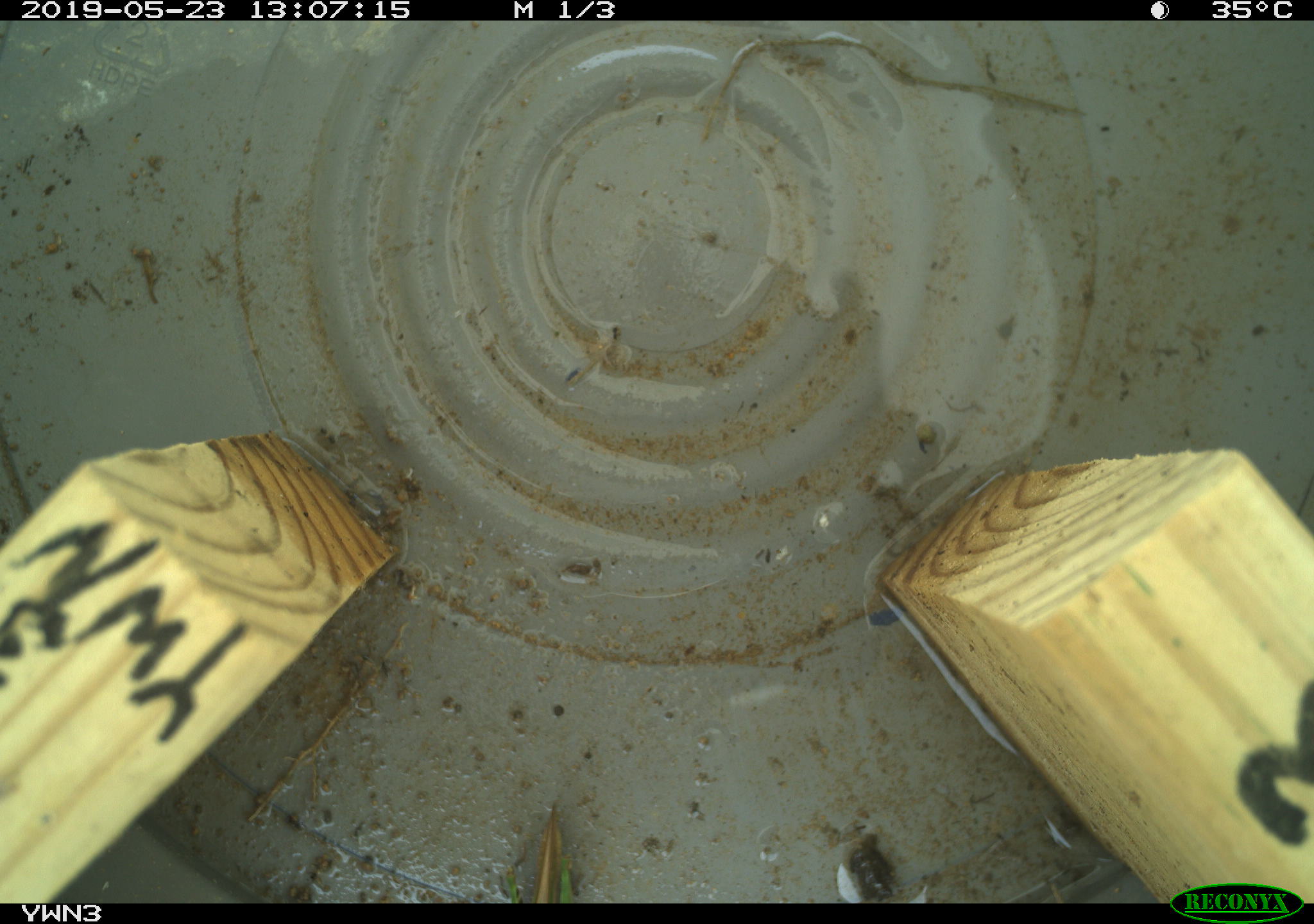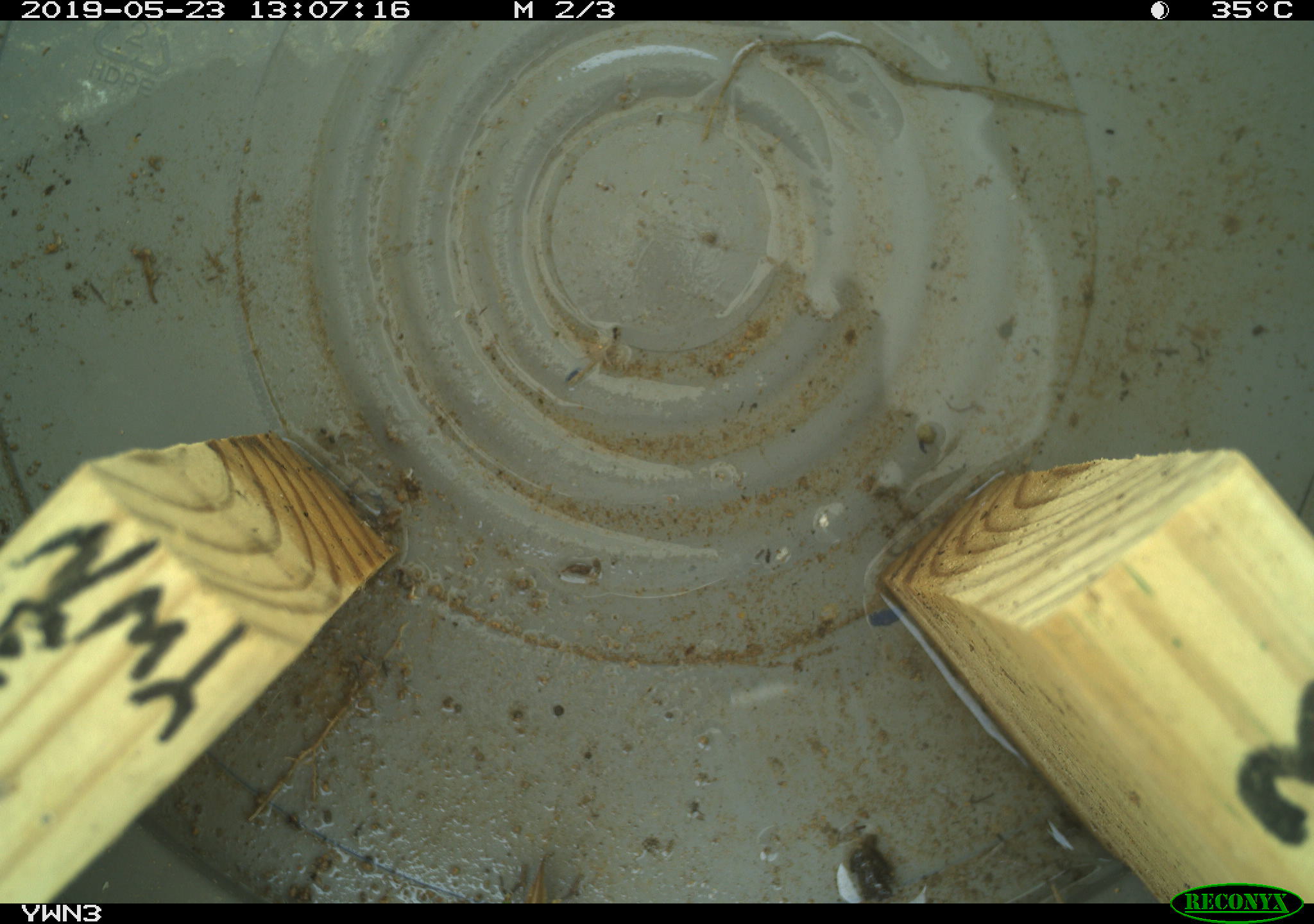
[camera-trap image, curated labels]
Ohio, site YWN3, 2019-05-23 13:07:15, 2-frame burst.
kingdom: Animalia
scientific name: Animalia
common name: animal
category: invertebrate